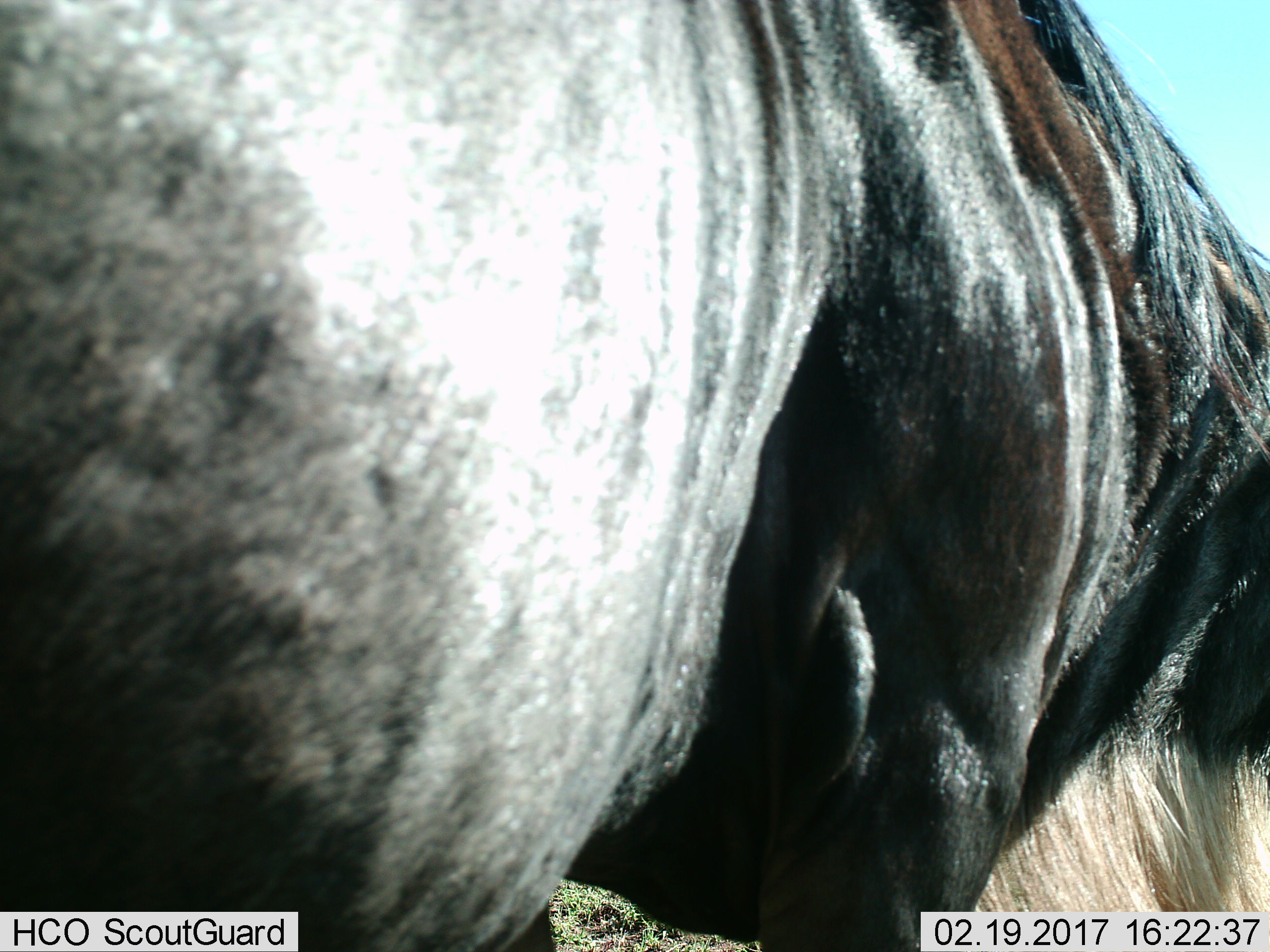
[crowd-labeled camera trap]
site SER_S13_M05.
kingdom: Animalia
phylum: Chordata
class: Mammalia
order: Artiodactyla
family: Bovidae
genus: Connochaetes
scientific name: Connochaetes taurinus taurinus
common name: blue wildebeest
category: wildebeestblue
Wildebeestblue (blue wildebeest) (Connochaetes taurinus taurinus), count 1. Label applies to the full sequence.